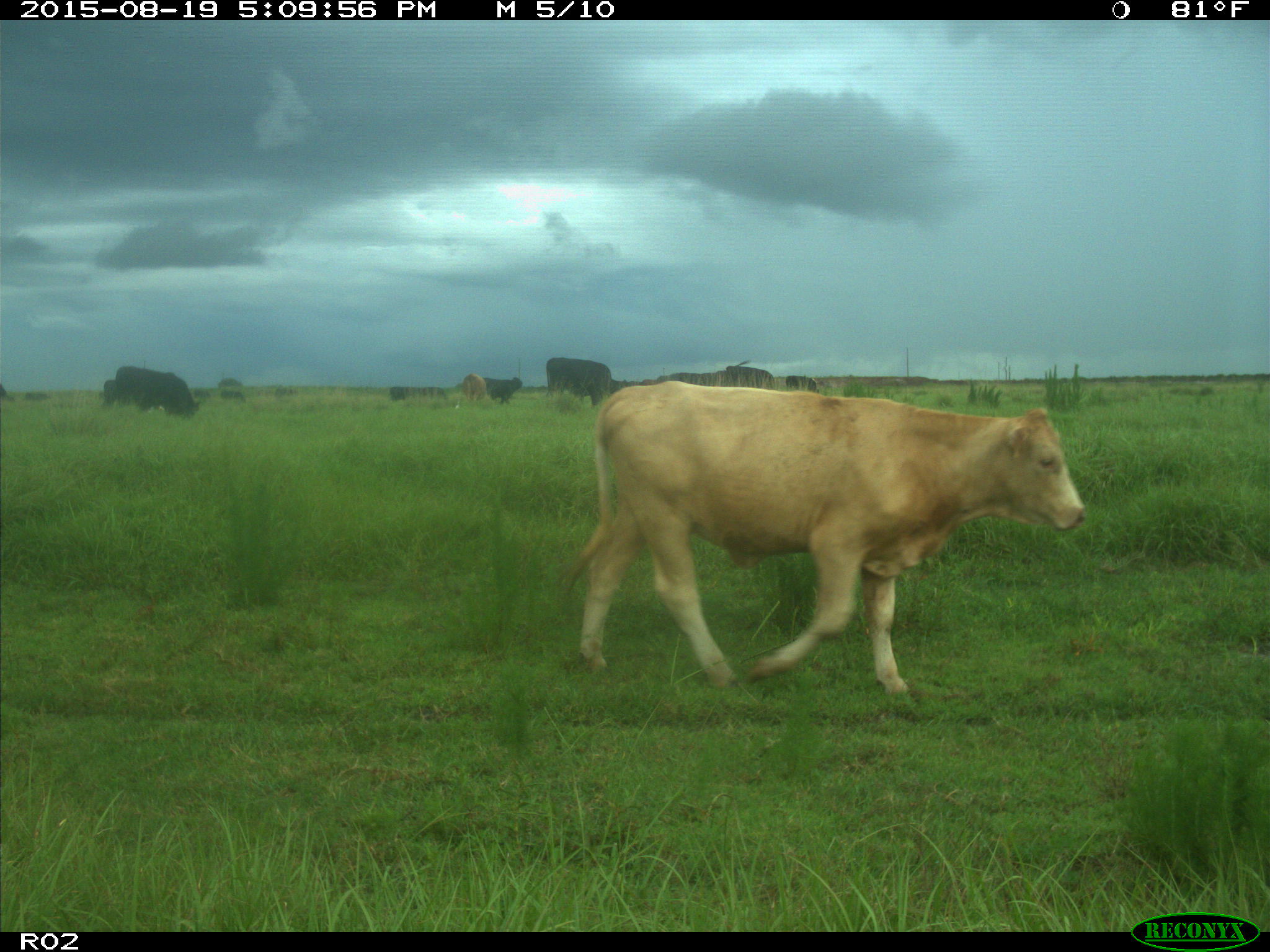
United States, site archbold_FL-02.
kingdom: Animalia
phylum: Chordata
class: Mammalia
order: Artiodactyla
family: Bovidae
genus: Bos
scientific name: Bos taurus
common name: domestic cow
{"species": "Bos taurus (domestic cow)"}